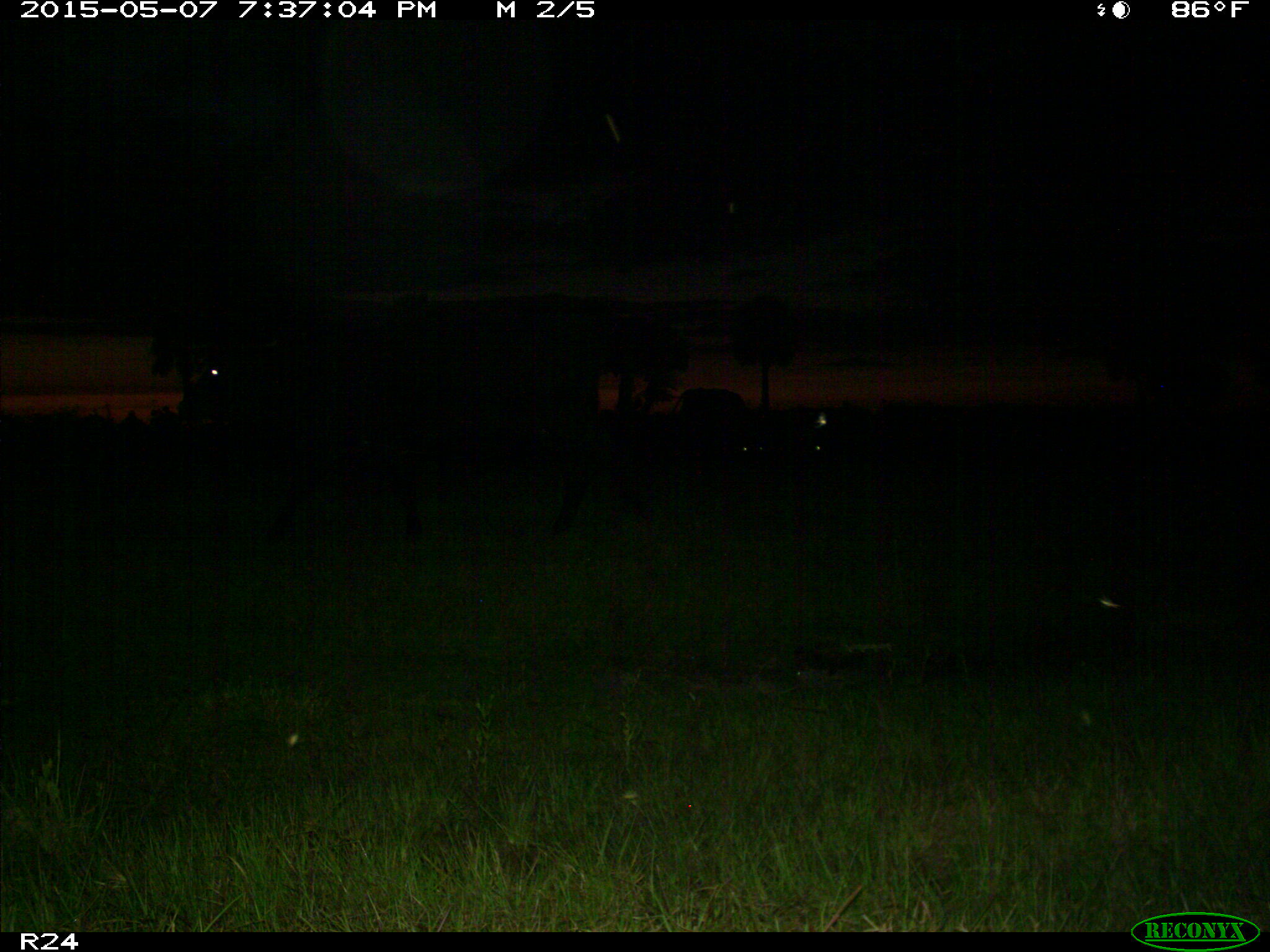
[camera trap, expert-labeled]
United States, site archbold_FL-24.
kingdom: Animalia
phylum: Chordata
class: Mammalia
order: Artiodactyla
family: Bovidae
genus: Bos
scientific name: Bos taurus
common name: domestic cow